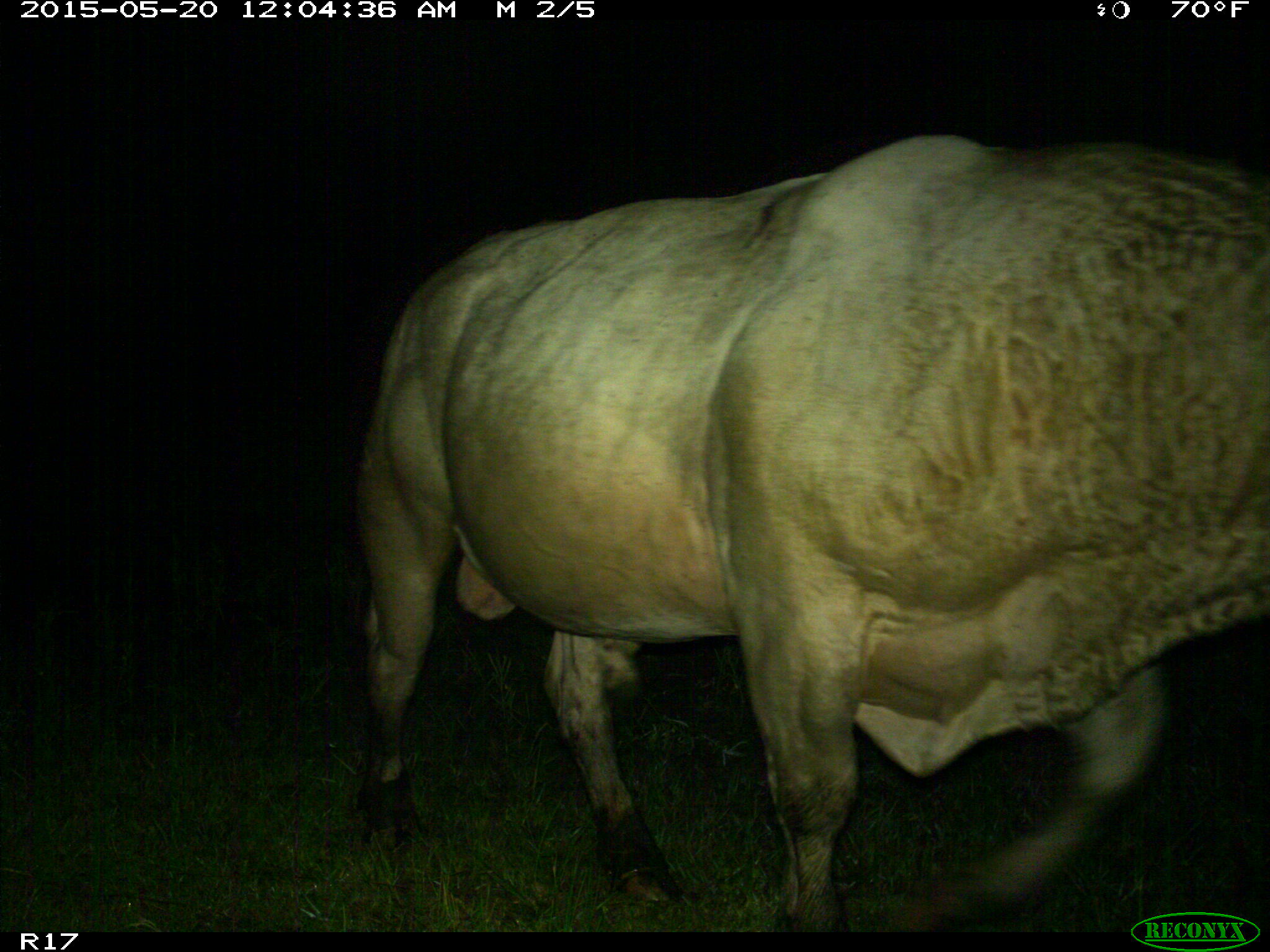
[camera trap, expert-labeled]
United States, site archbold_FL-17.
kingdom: Animalia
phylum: Chordata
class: Mammalia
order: Artiodactyla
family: Bovidae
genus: Bos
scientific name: Bos taurus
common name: domestic cow